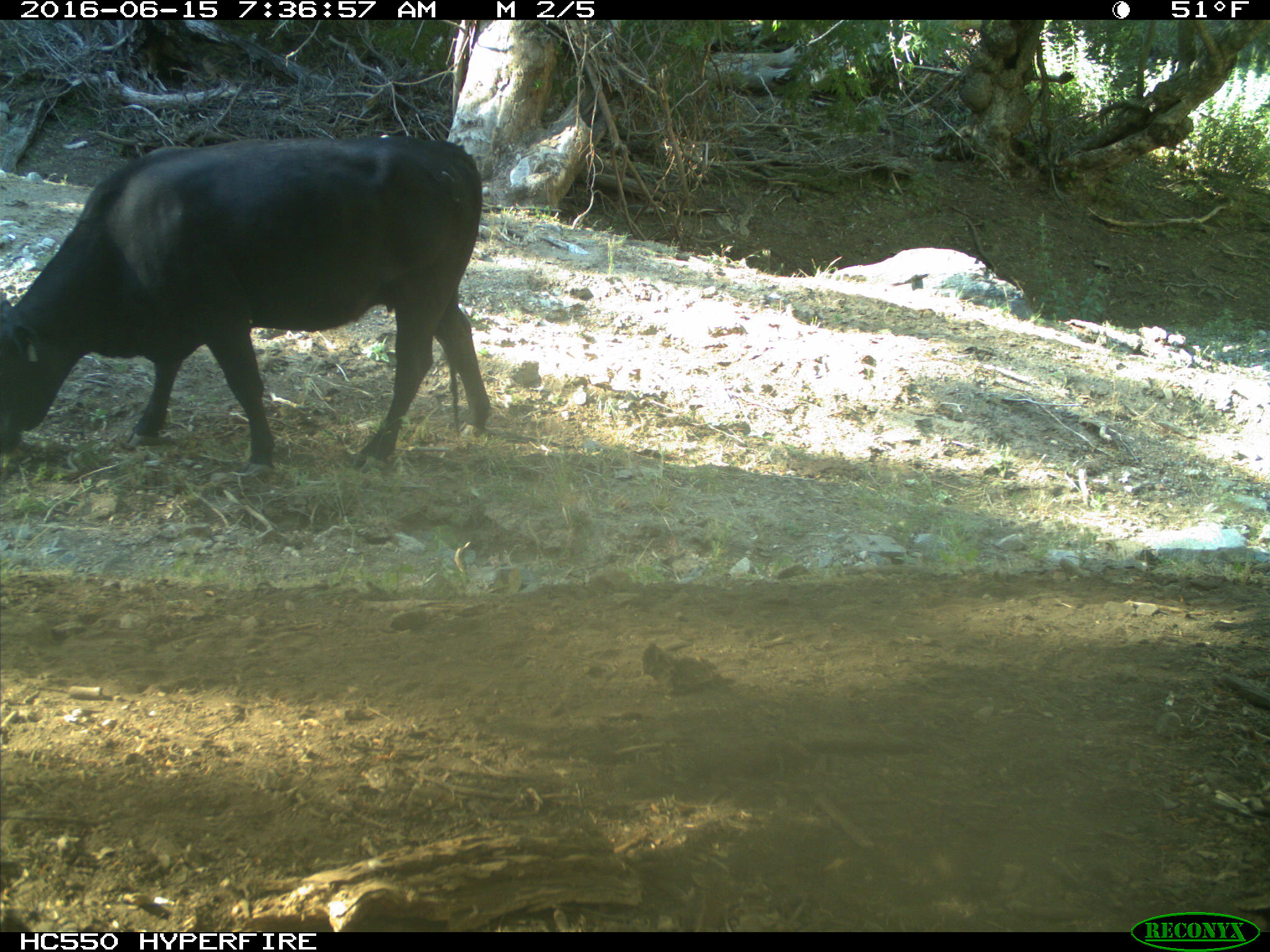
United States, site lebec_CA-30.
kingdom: Animalia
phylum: Chordata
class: Mammalia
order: Artiodactyla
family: Bovidae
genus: Bos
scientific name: Bos taurus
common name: domestic cow